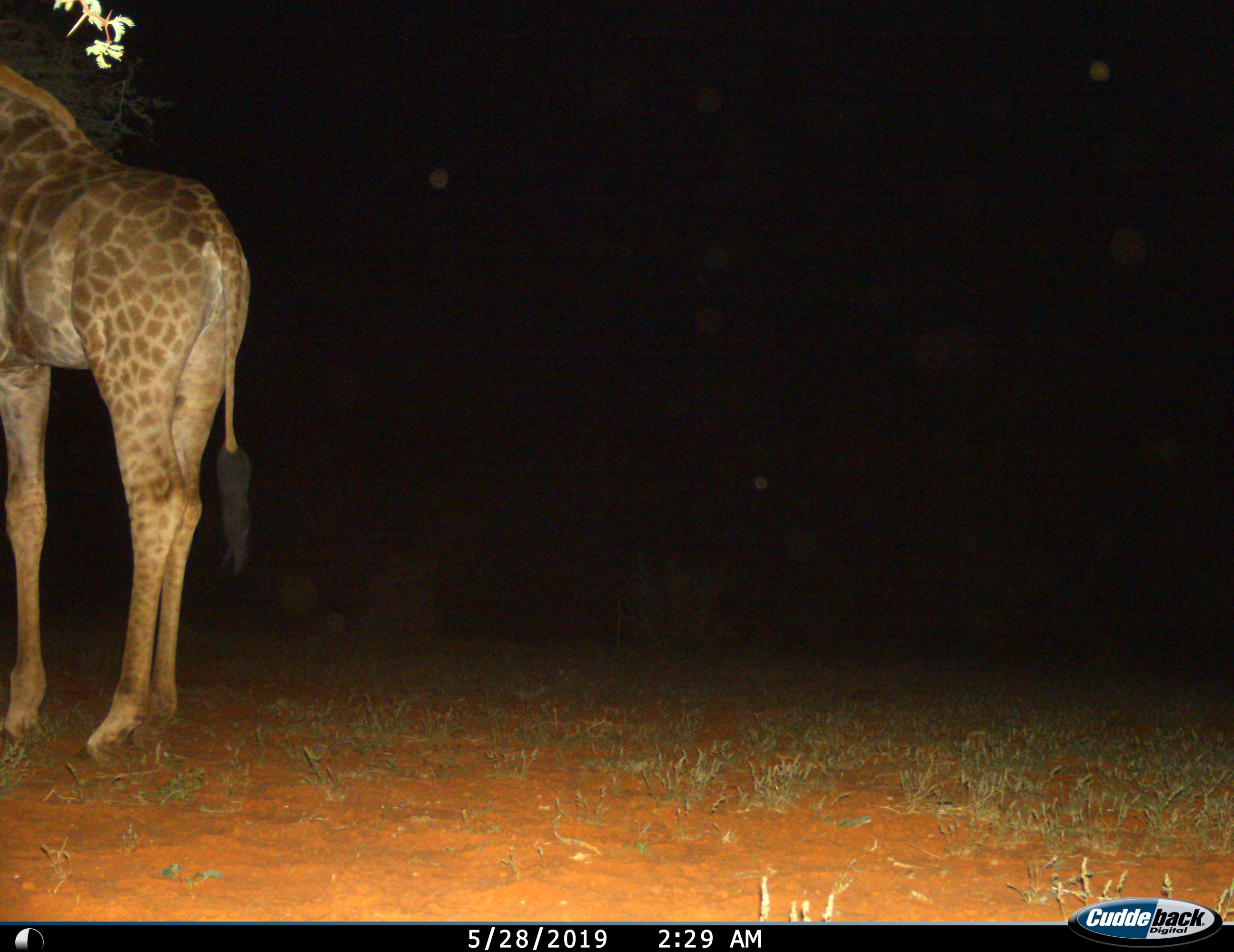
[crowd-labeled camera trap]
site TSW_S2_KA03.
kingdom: Animalia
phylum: Chordata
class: Mammalia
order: Artiodactyla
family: Giraffidae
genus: Giraffa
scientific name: Giraffa camelopardalis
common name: giraffe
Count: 1.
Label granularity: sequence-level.